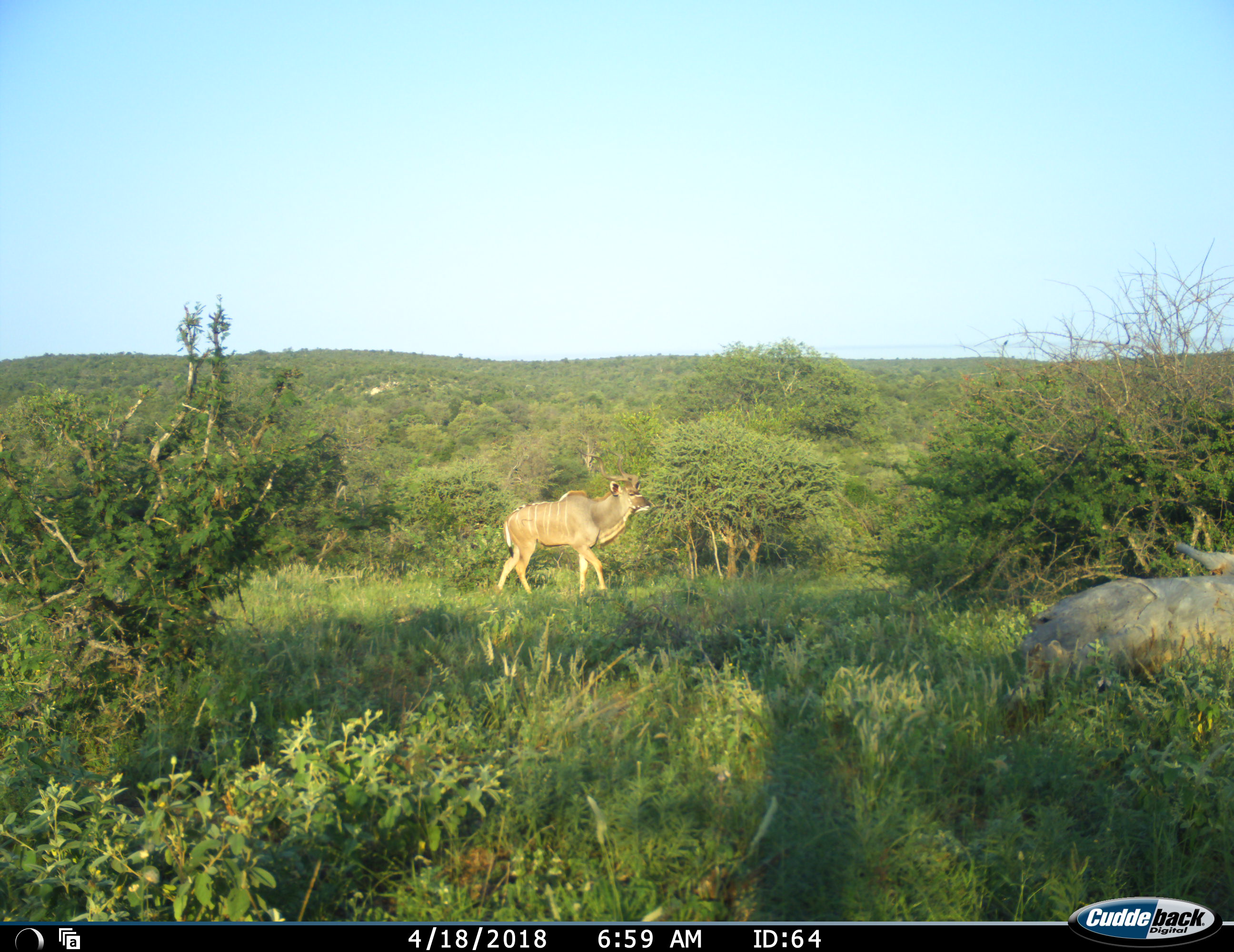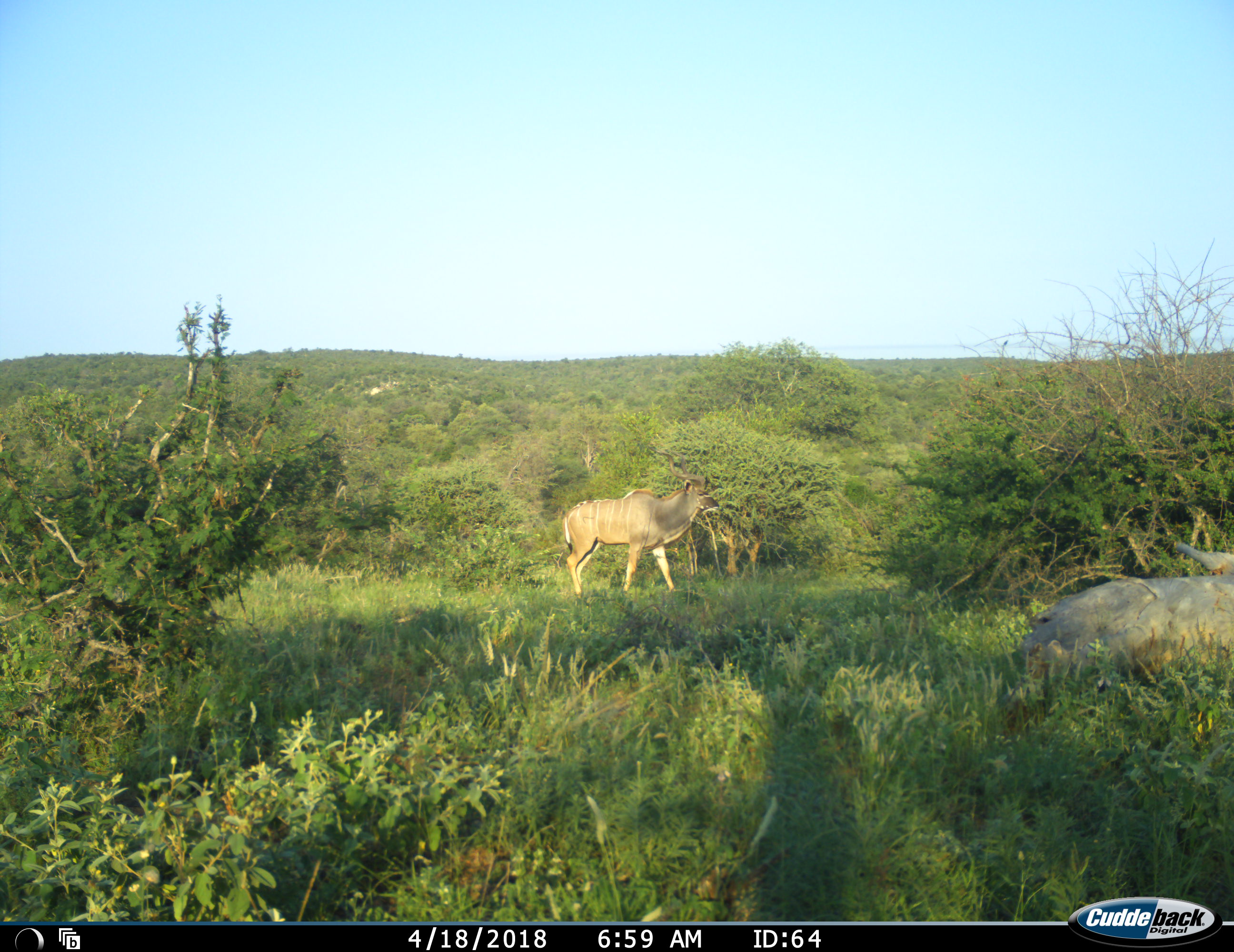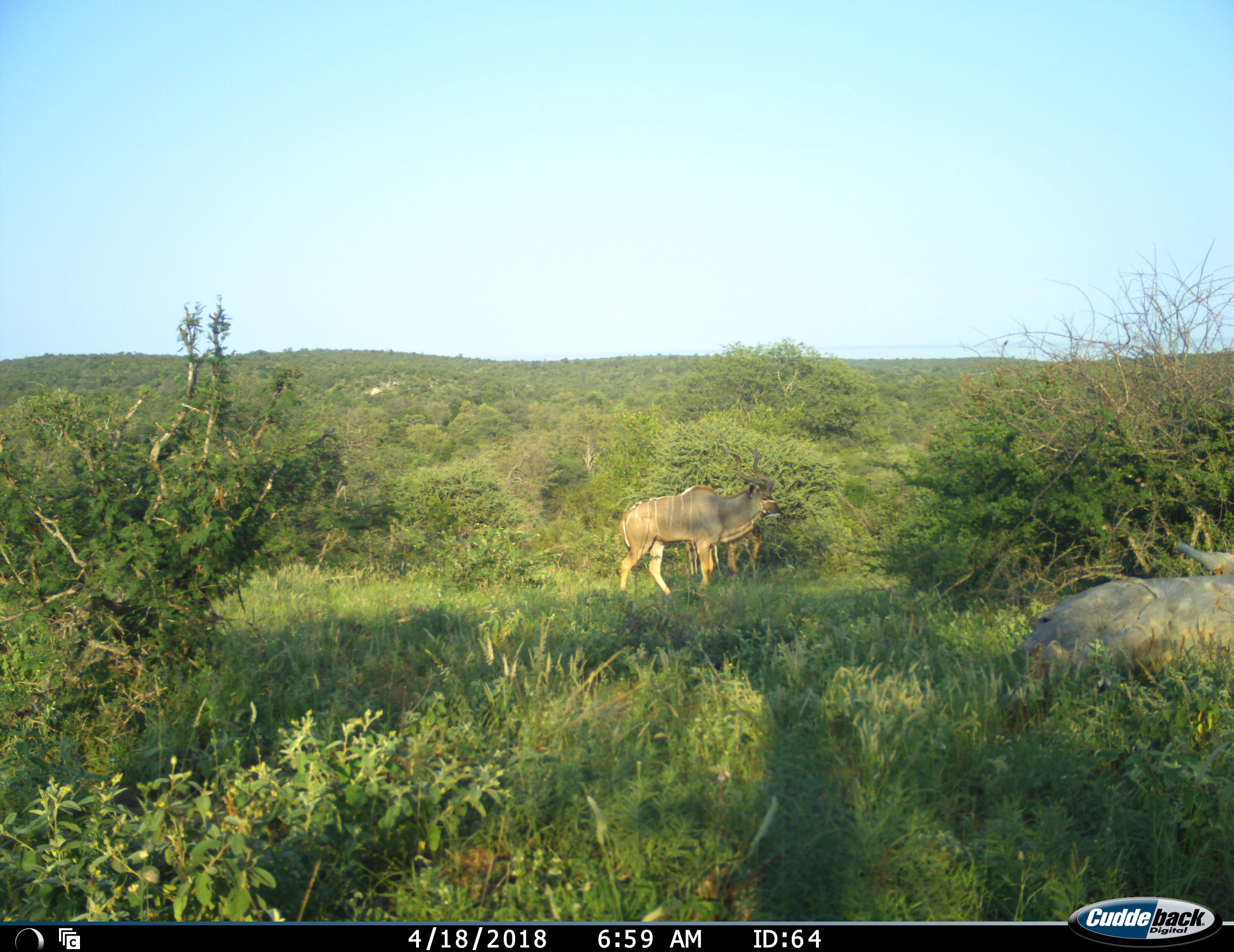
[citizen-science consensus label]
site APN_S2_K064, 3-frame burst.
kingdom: Animalia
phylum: Chordata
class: Mammalia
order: Artiodactyla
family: Bovidae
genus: Tragelaphus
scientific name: Tragelaphus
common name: kudu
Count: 1.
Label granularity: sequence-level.